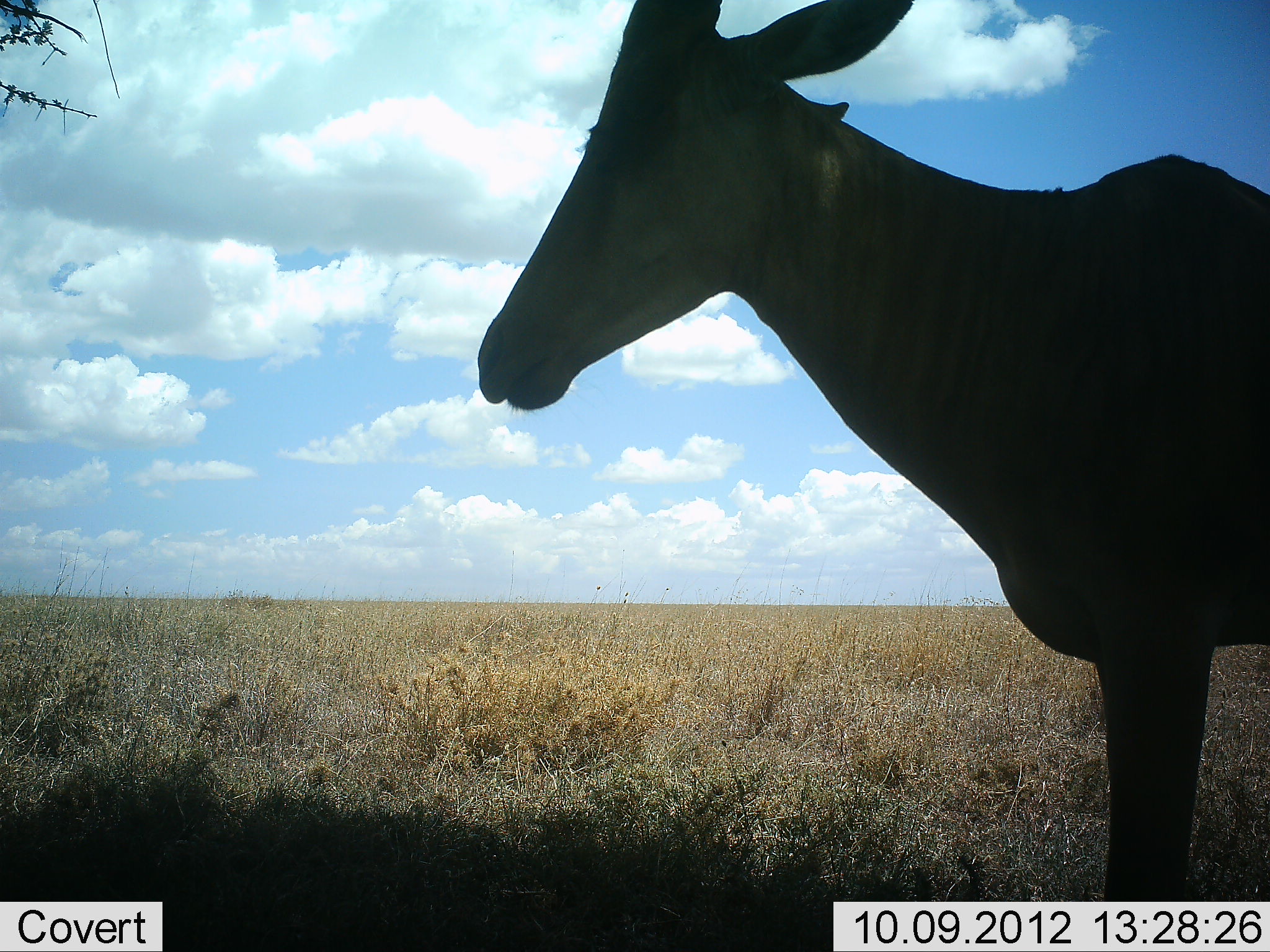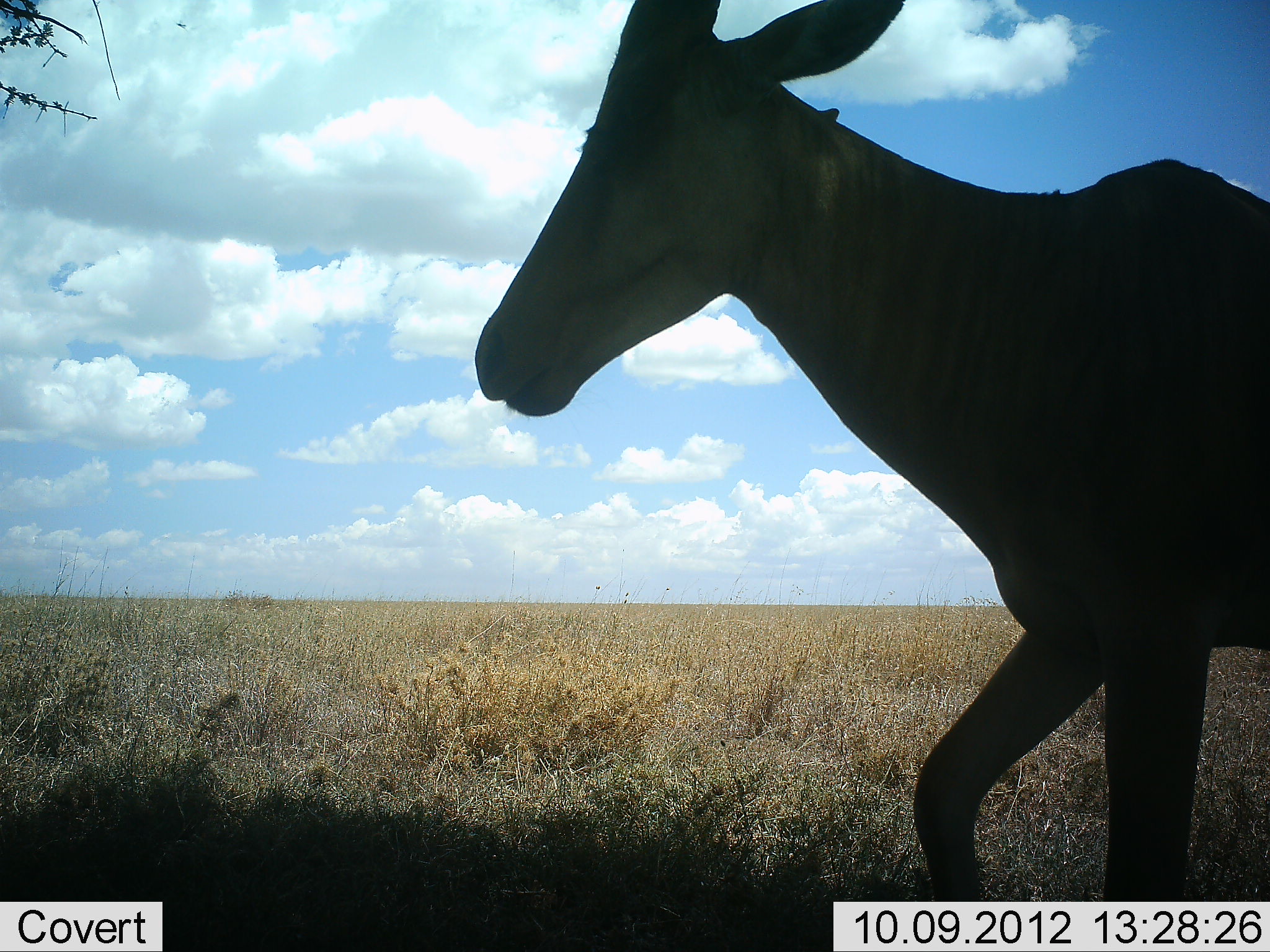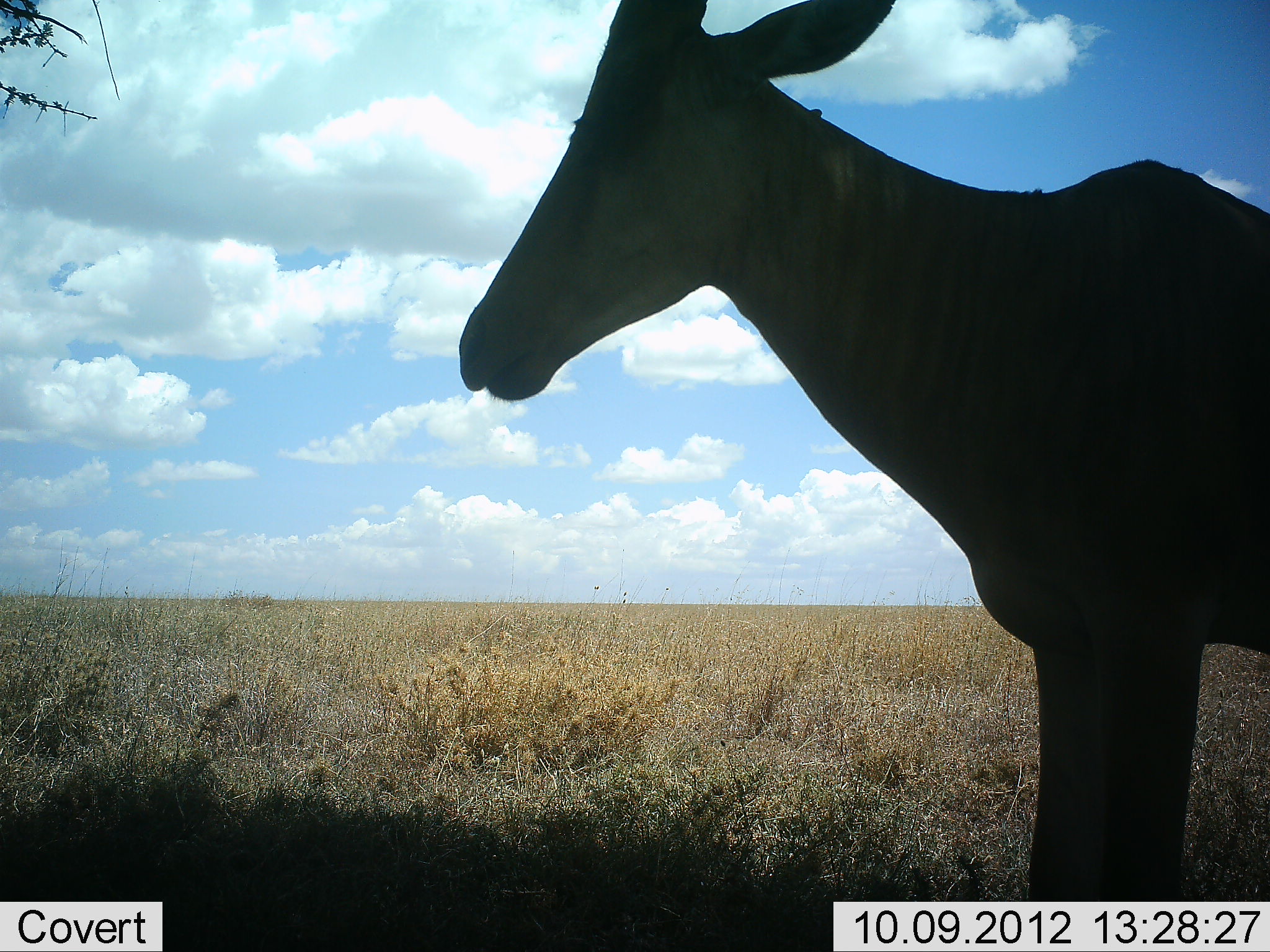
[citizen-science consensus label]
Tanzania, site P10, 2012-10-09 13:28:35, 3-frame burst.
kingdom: Animalia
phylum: Chordata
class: Mammalia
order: Artiodactyla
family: Bovidae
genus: Alcelaphus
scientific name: Alcelaphus buselaphus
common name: hartebeest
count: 1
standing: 90%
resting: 0%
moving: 20%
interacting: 0%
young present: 0%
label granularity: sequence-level